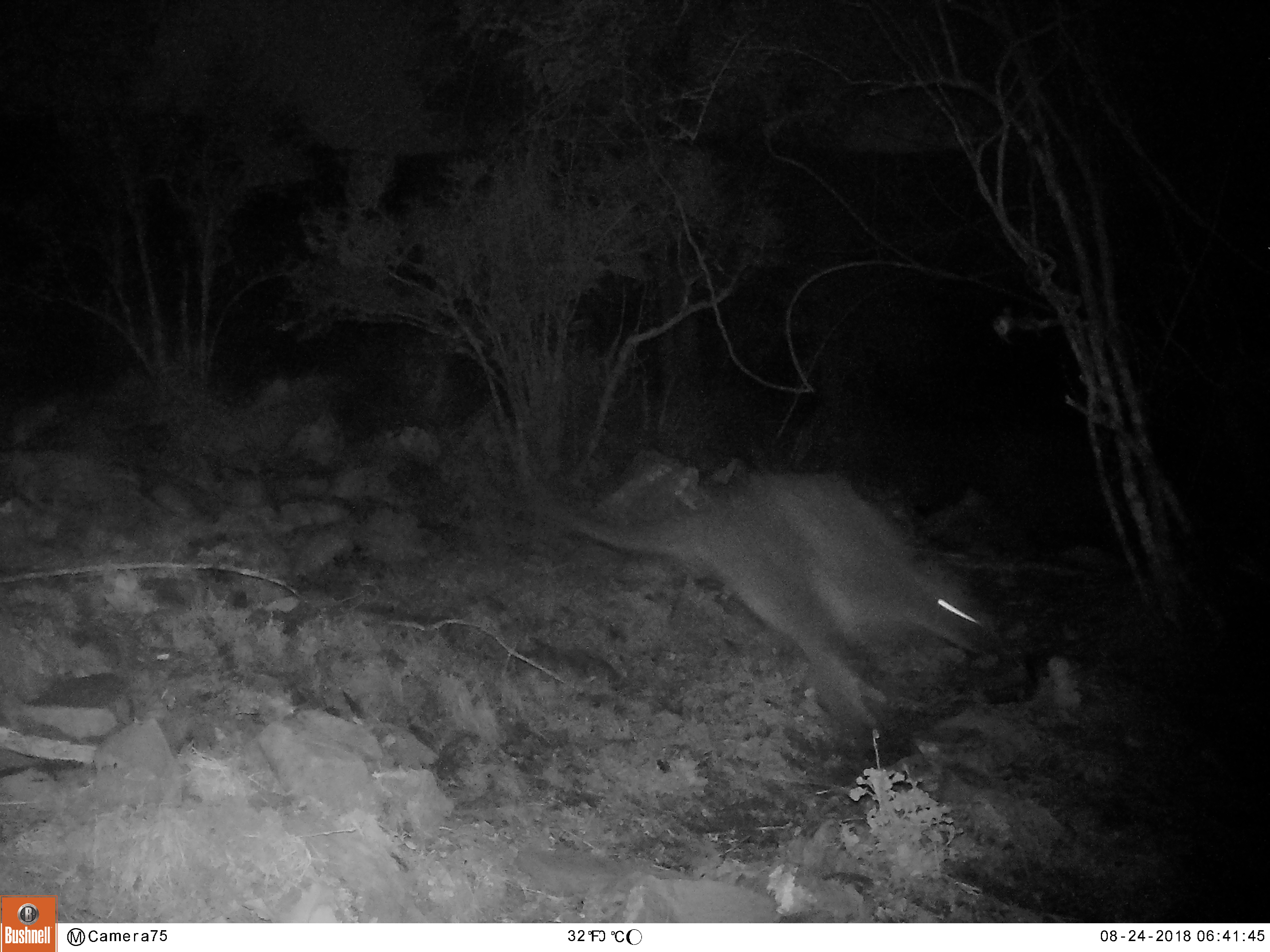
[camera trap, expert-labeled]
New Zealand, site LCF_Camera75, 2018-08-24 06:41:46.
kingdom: Animalia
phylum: Chordata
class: Mammalia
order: Diprotodontia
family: Macropodidae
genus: Notamacropus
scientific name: Notamacropus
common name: wallaby